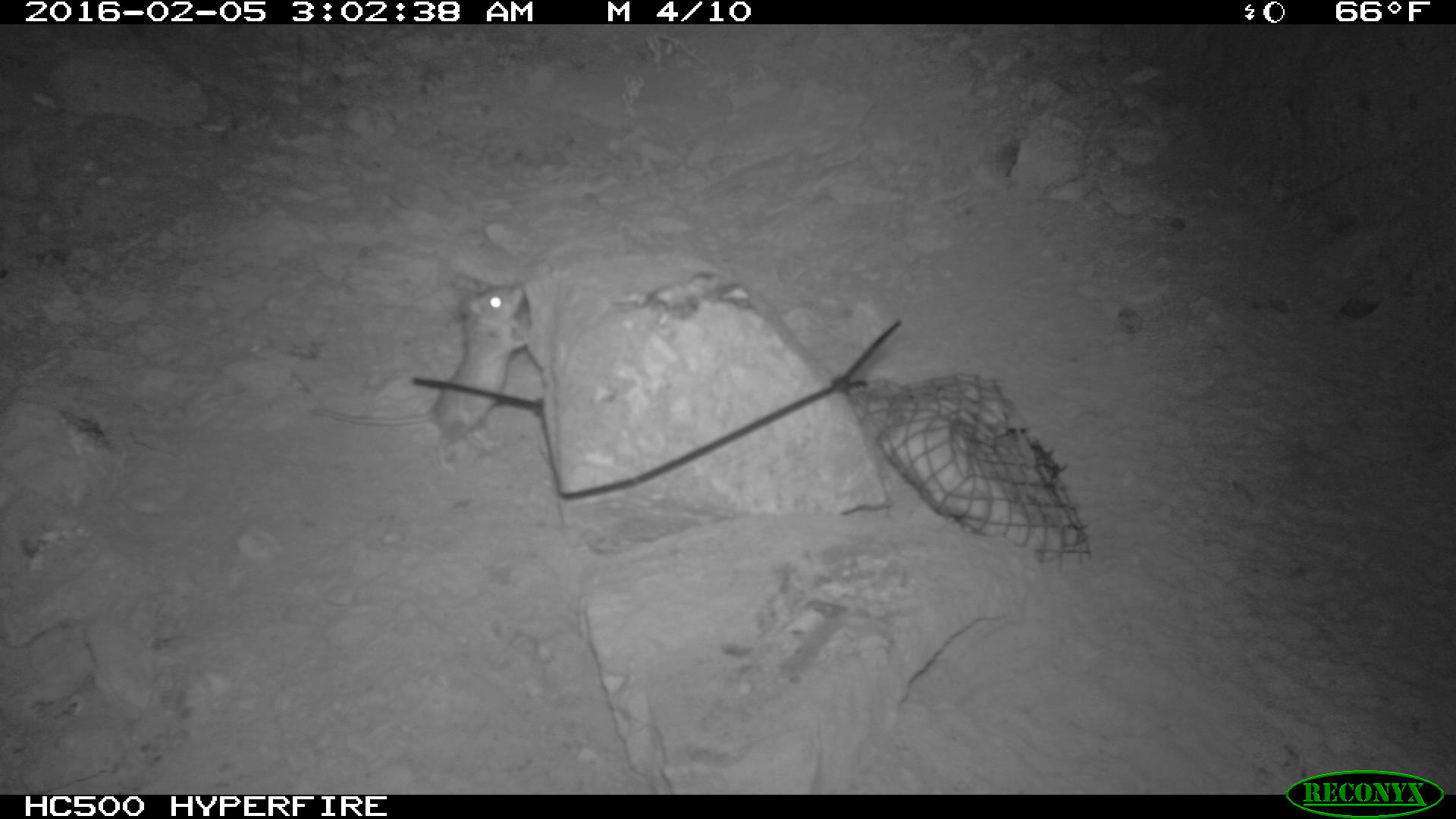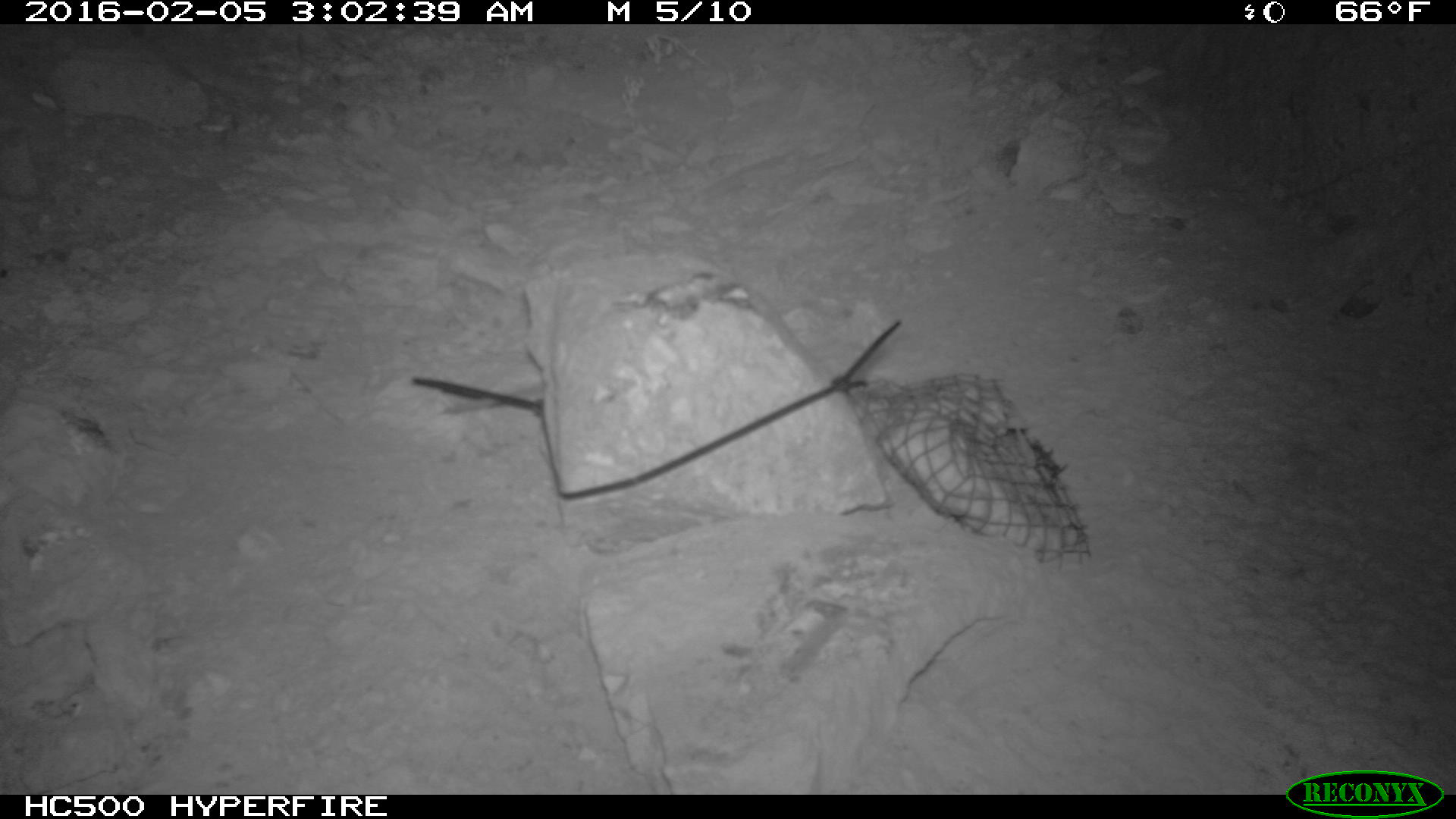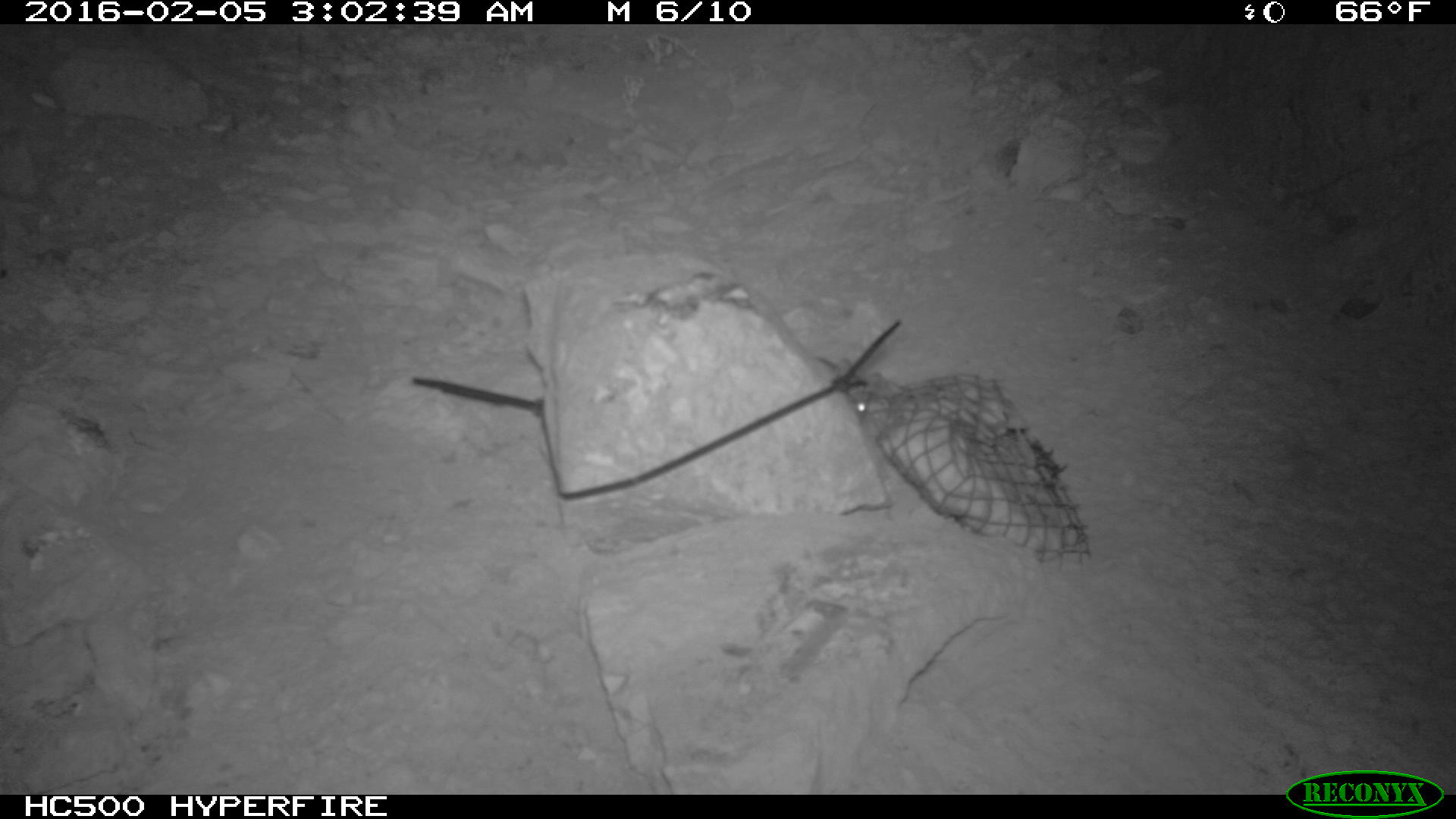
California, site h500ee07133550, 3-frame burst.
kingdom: Animalia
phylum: Chordata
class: Mammalia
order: Carnivora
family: Canidae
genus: Urocyon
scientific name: Urocyon littoralis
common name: island fox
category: fox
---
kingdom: Animalia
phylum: Chordata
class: Mammalia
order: Rodentia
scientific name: Rodentia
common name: rodent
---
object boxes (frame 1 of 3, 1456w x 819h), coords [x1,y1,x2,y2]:
fox: [306,280,529,472]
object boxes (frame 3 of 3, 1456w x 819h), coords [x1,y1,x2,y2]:
rodent: [841,357,872,414]